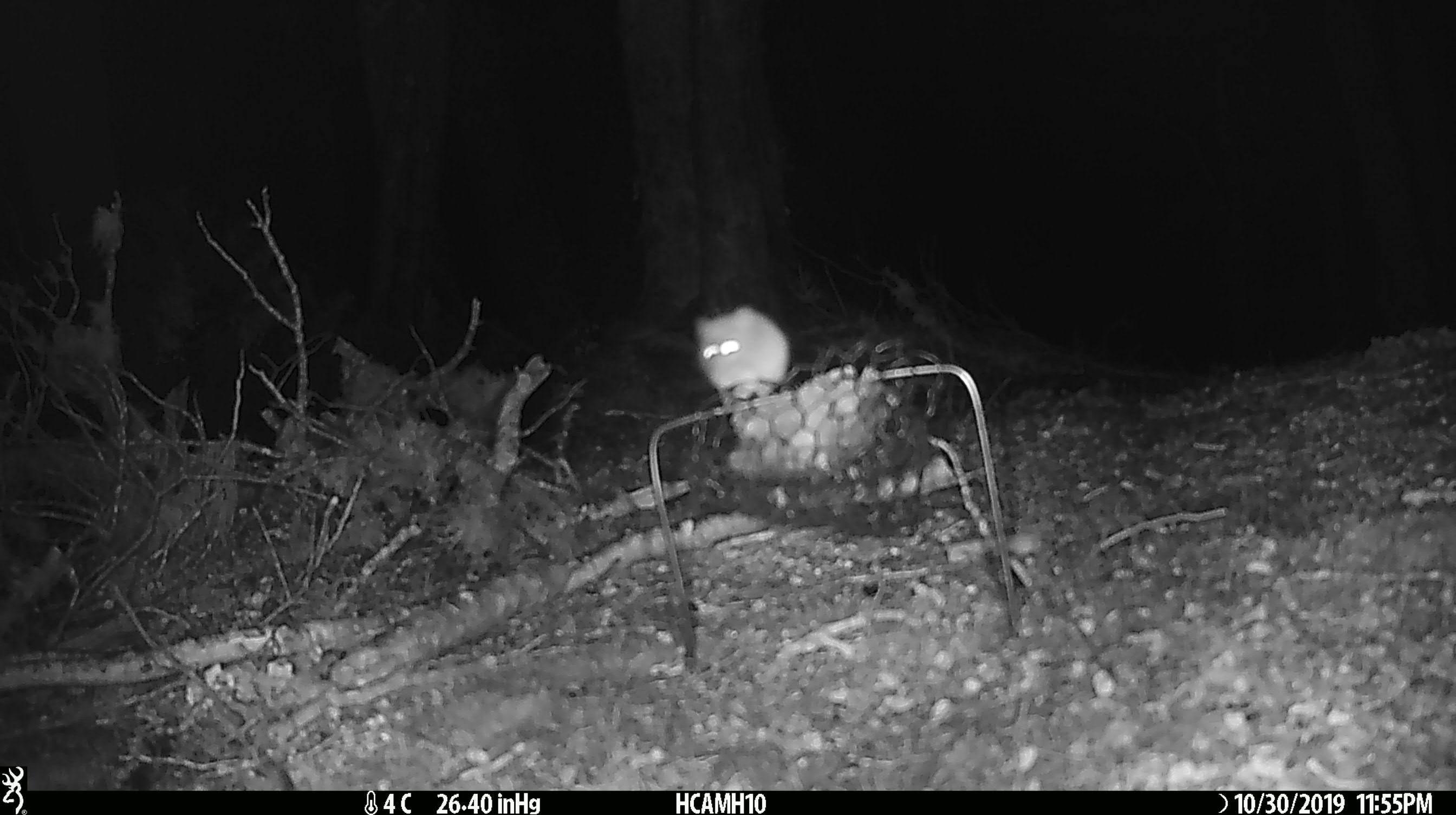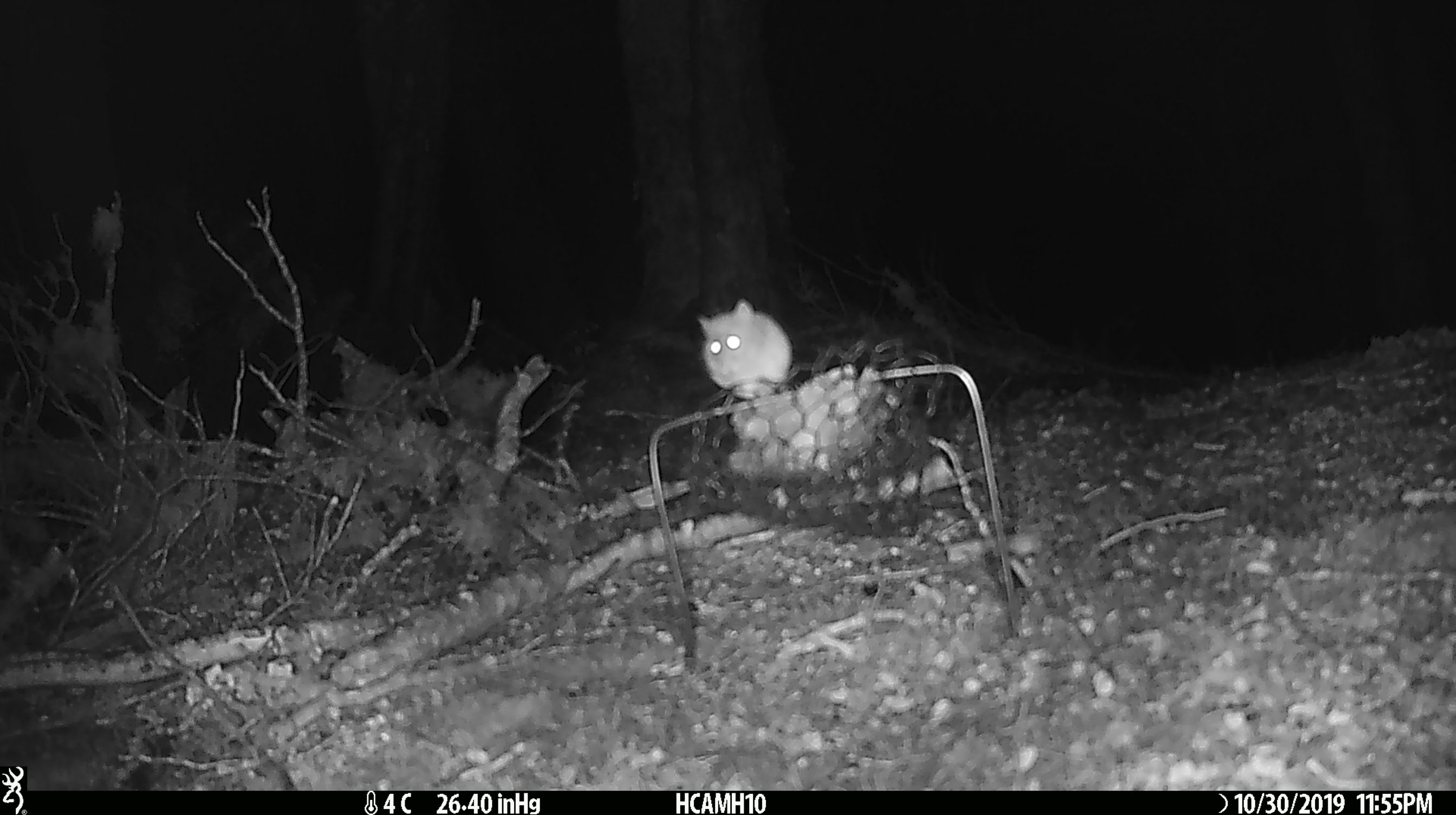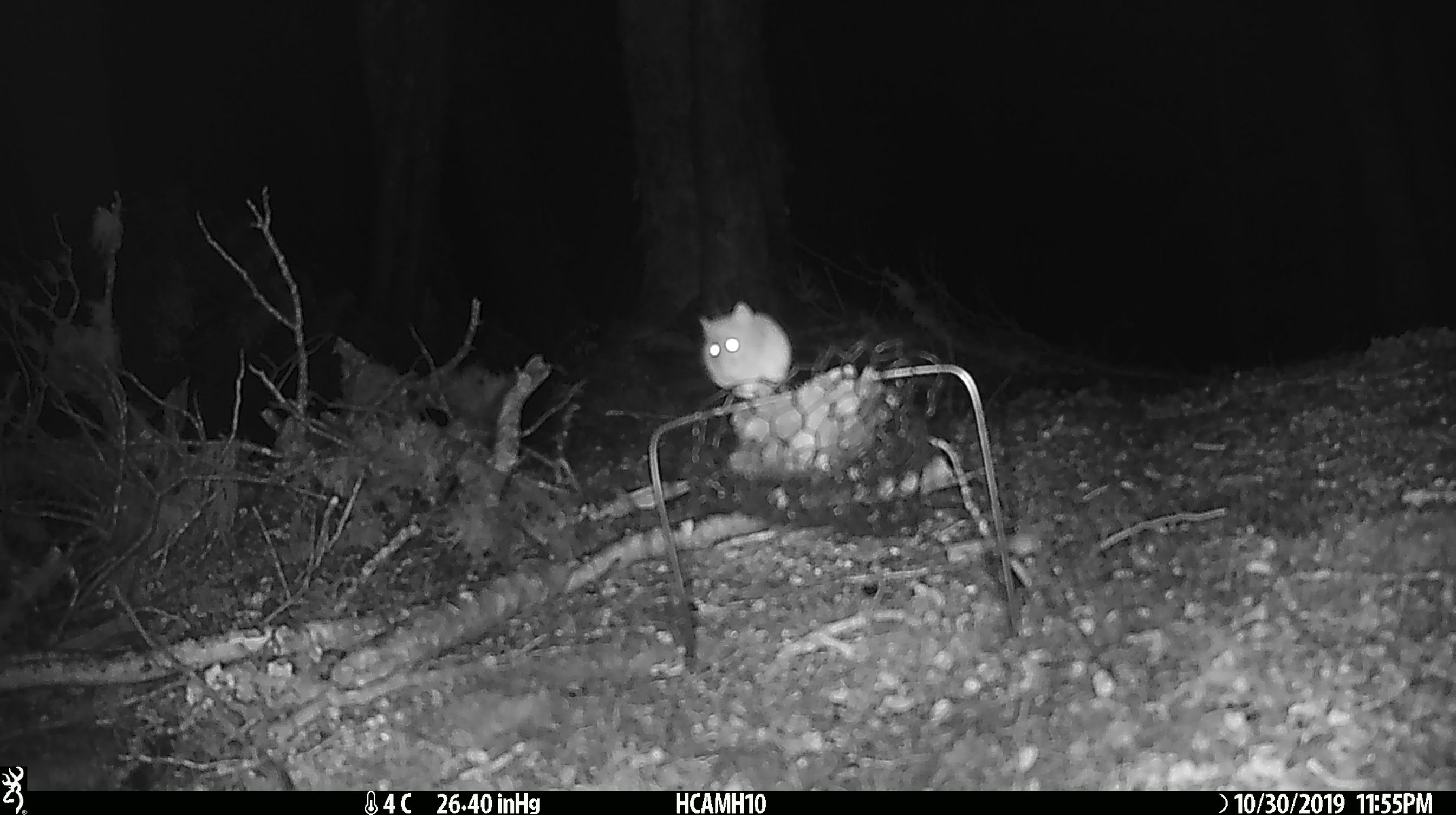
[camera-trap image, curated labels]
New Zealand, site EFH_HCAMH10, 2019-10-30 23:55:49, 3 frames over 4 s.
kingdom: Animalia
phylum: Chordata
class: Mammalia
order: Rodentia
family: Muridae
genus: Mus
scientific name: Mus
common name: mouse